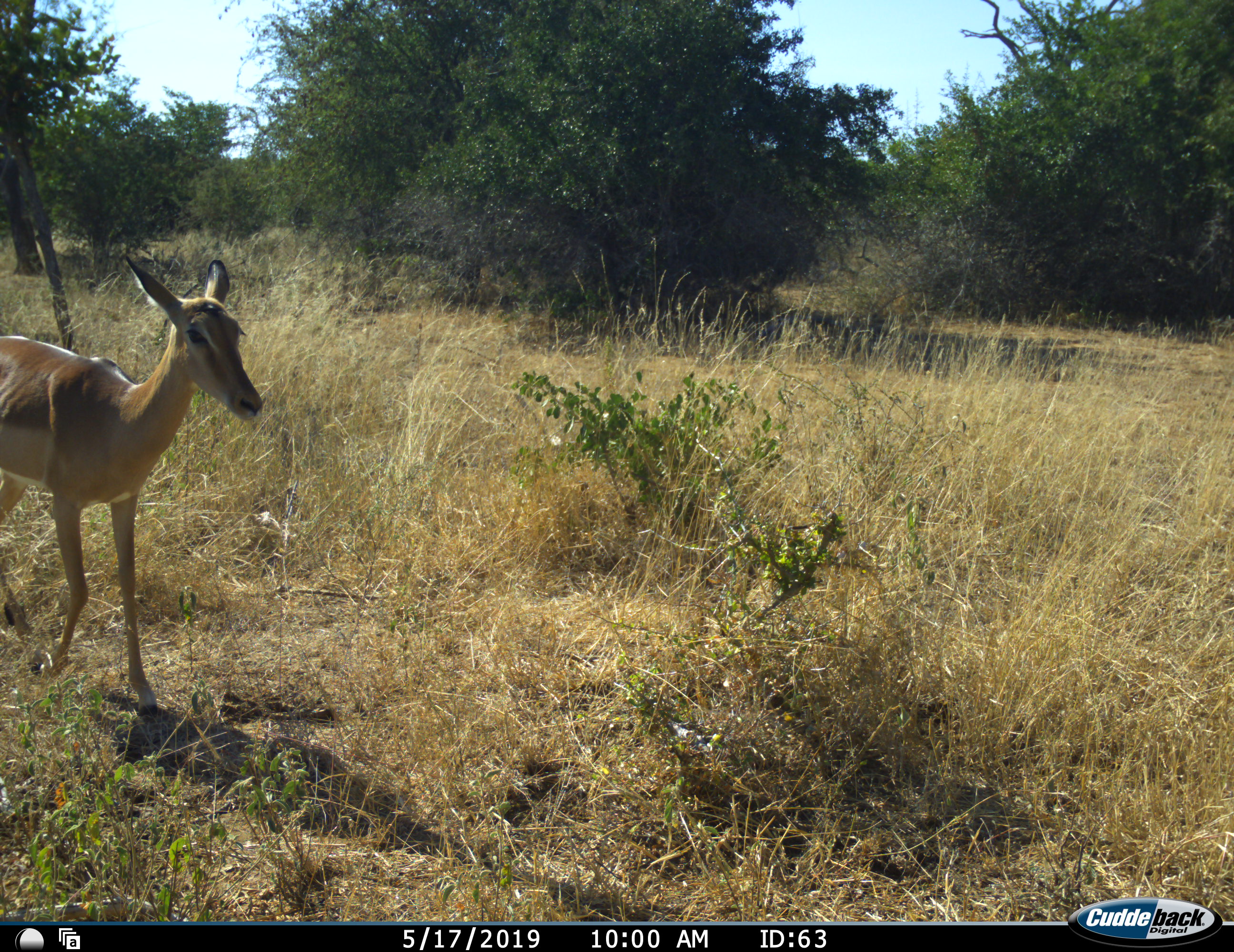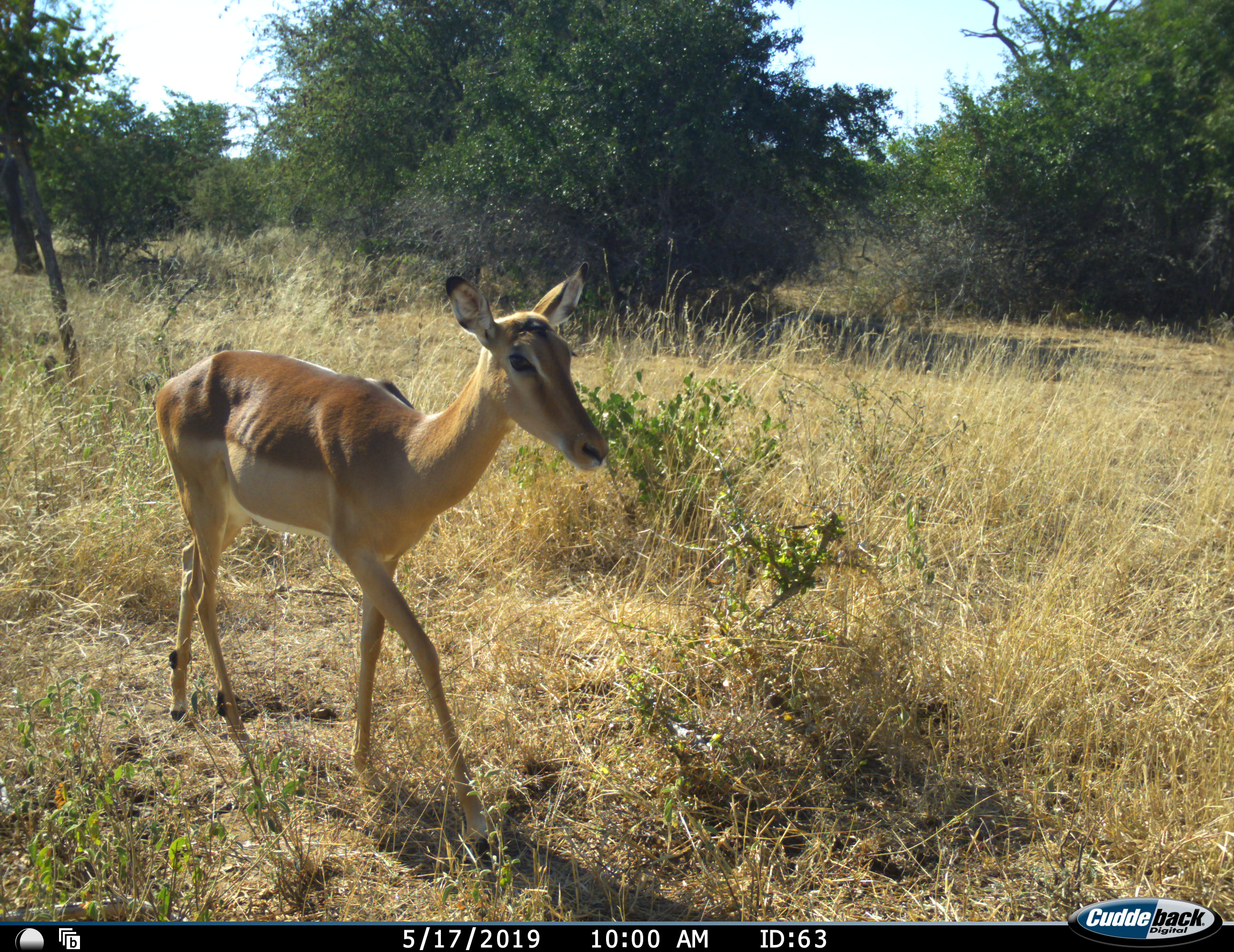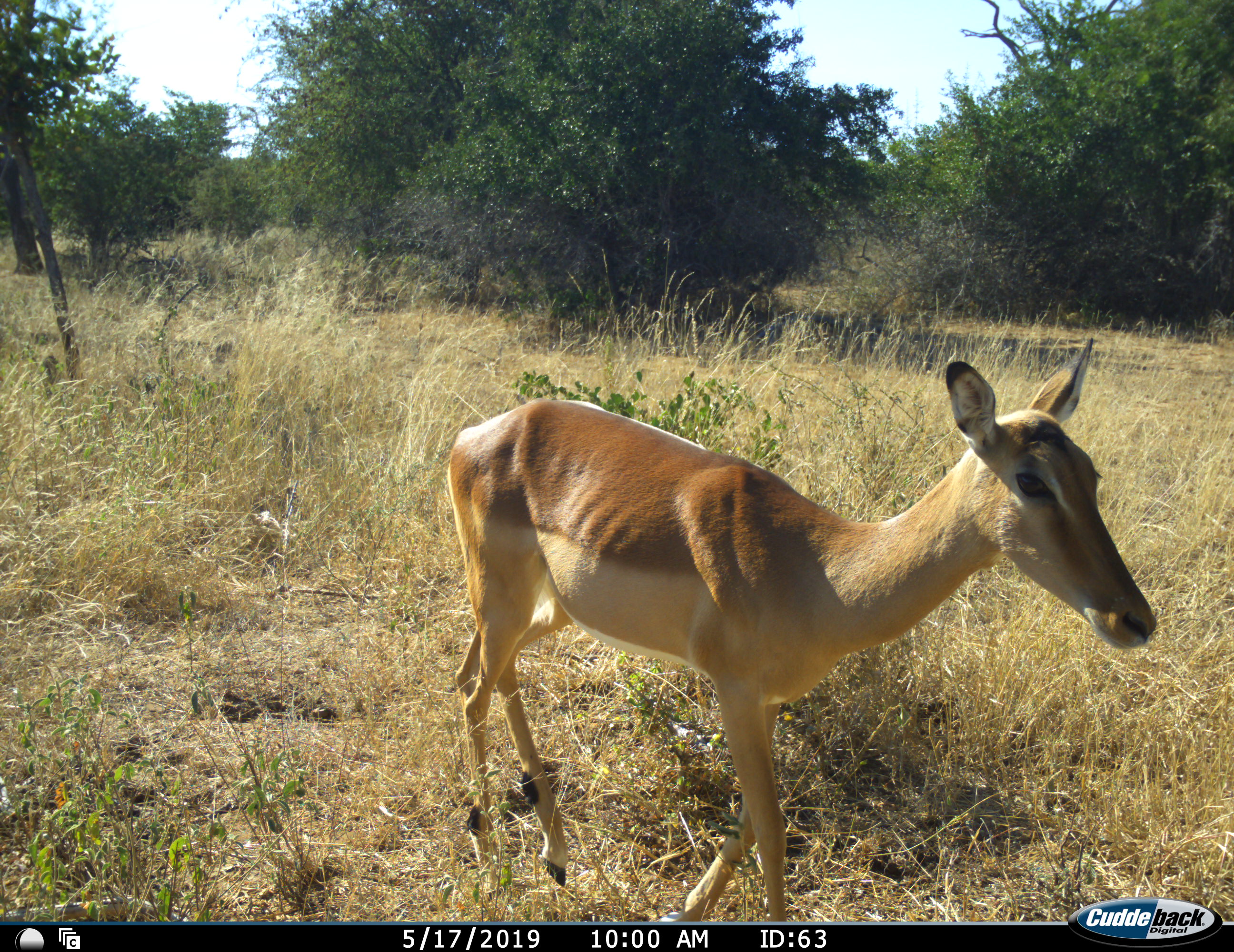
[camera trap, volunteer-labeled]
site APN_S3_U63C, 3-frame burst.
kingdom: Animalia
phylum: Chordata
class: Mammalia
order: Artiodactyla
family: Bovidae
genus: Aepyceros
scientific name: Aepyceros melampus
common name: impala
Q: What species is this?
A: Impala (Aepyceros melampus).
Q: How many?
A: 1.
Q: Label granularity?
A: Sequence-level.